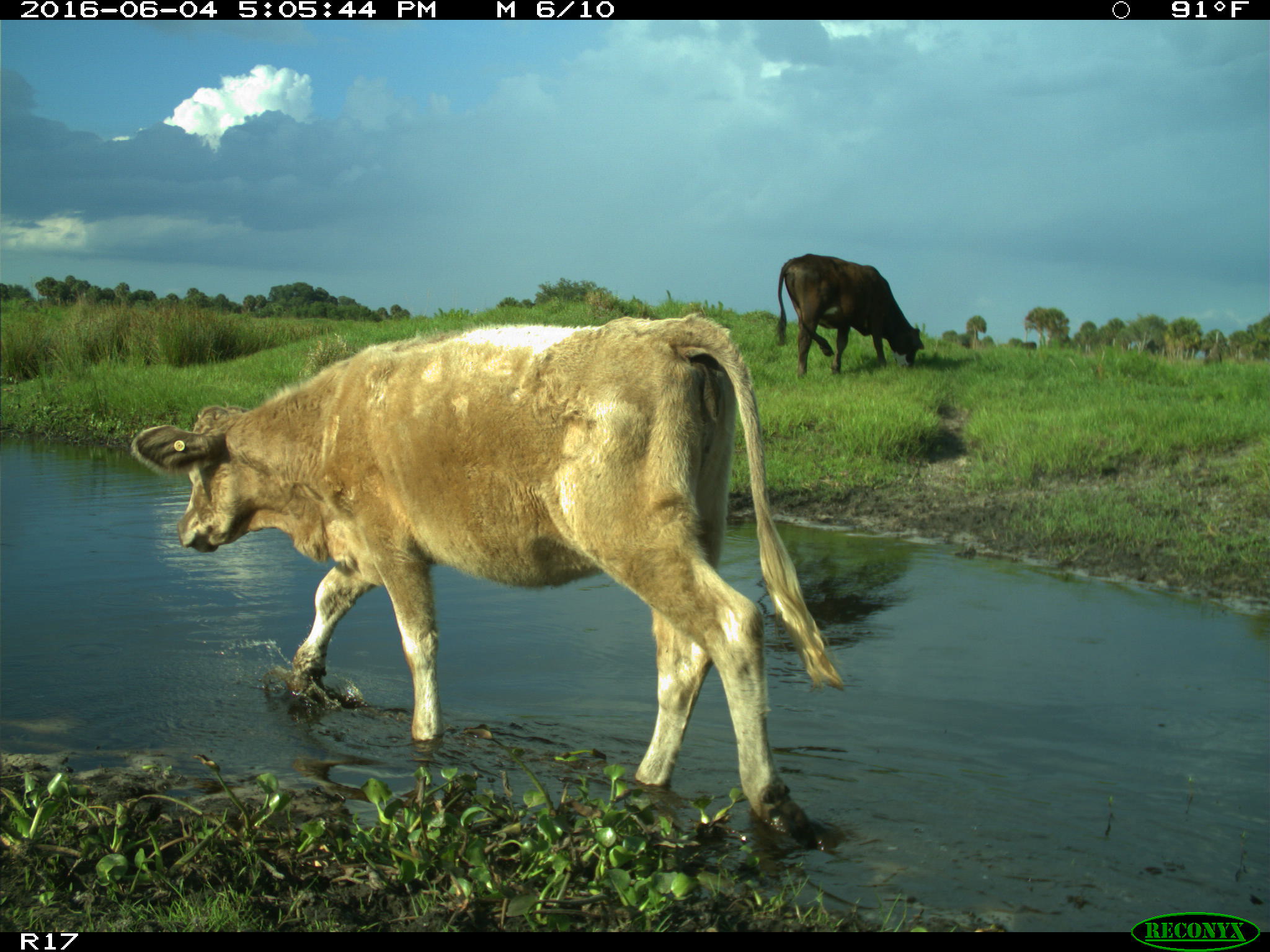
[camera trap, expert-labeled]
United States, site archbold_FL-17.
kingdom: Animalia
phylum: Chordata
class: Mammalia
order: Artiodactyla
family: Bovidae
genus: Bos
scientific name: Bos taurus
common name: domestic cow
Bos taurus (domestic cow).